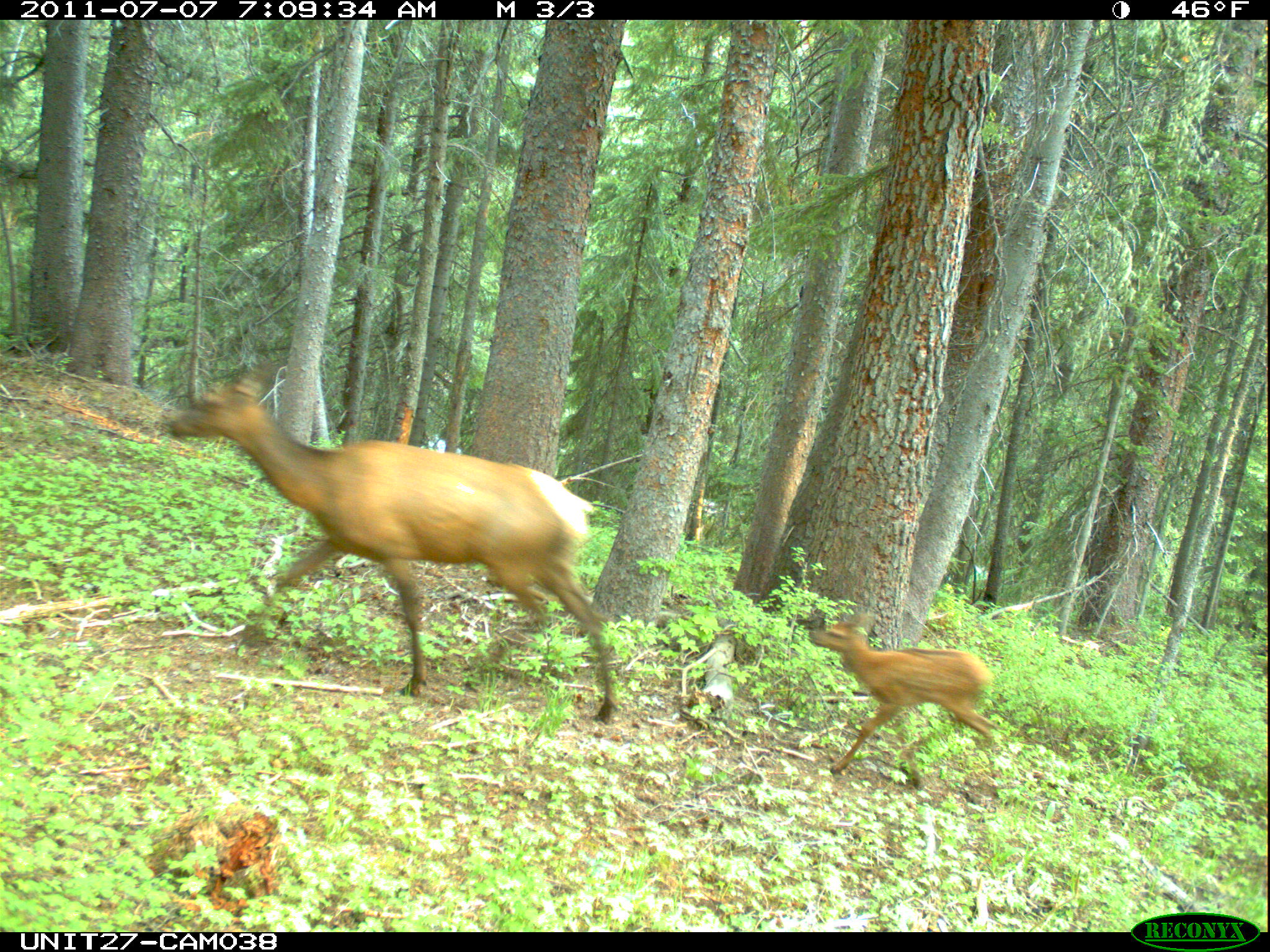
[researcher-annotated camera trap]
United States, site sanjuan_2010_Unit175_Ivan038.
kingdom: Animalia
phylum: Chordata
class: Mammalia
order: Artiodactyla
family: Cervidae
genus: Cervus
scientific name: Cervus elaphus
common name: red deer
Cervus elaphus (red deer).